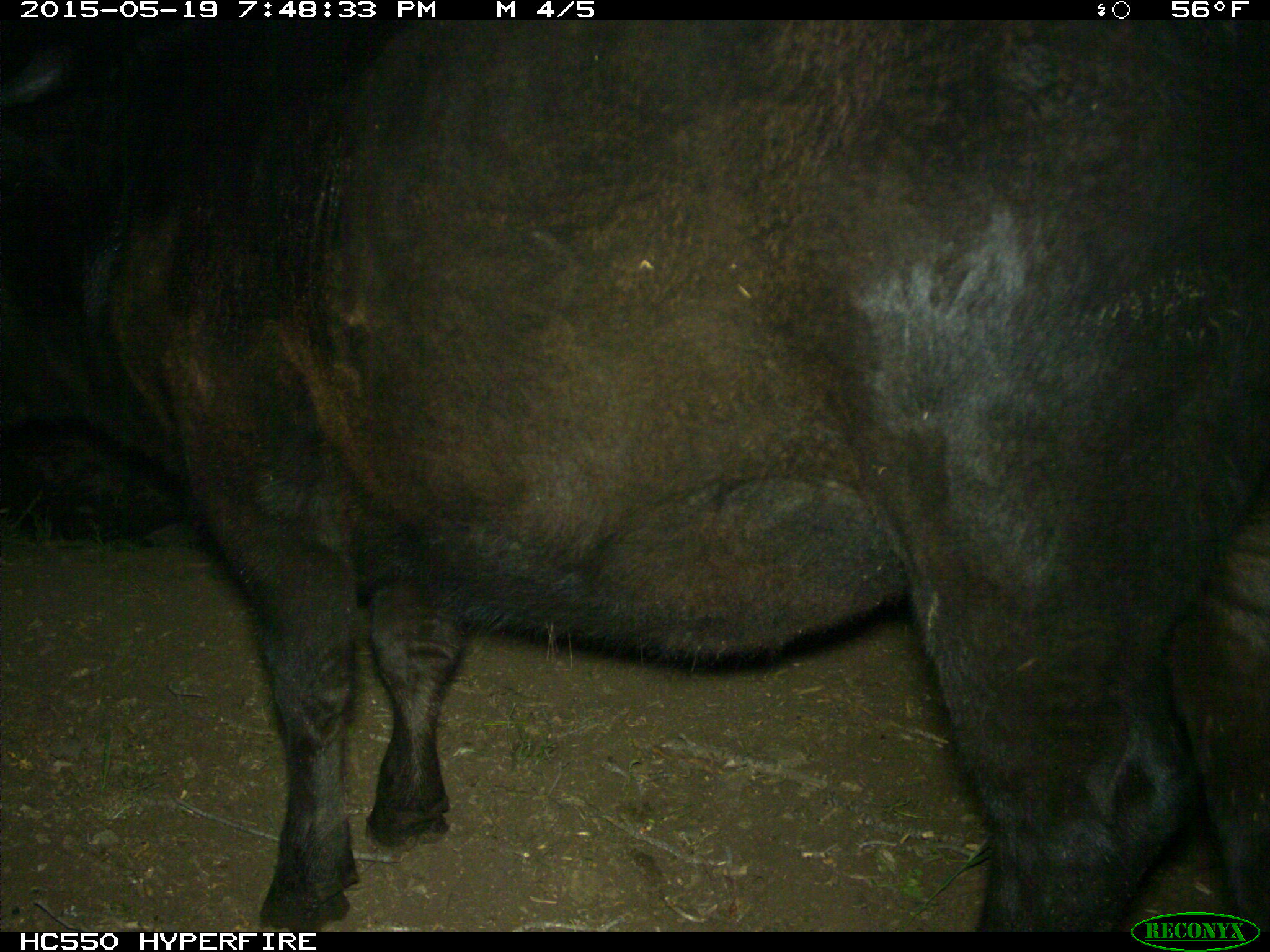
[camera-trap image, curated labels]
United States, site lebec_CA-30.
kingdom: Animalia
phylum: Chordata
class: Mammalia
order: Artiodactyla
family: Bovidae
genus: Bos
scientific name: Bos taurus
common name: domestic cow